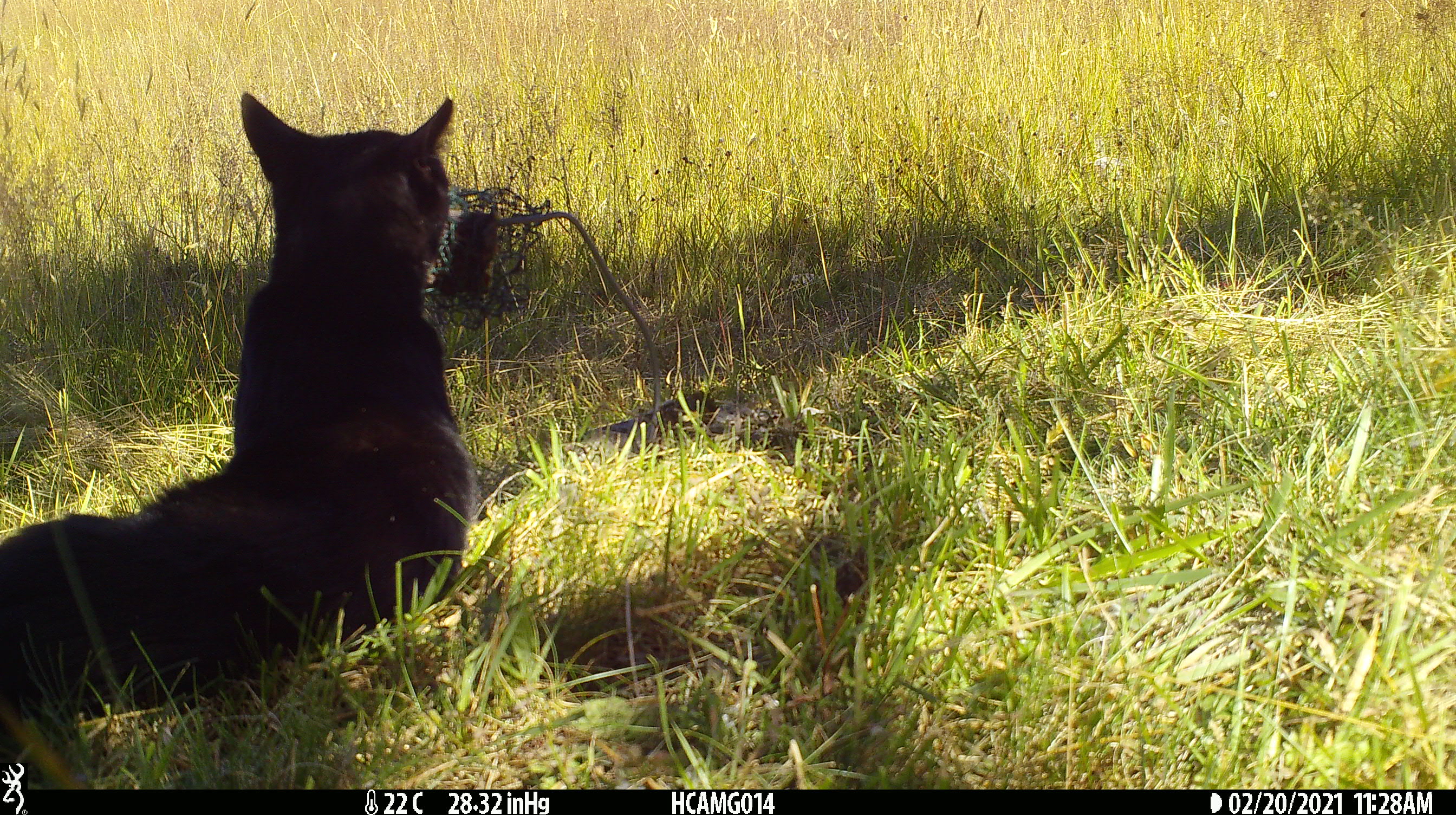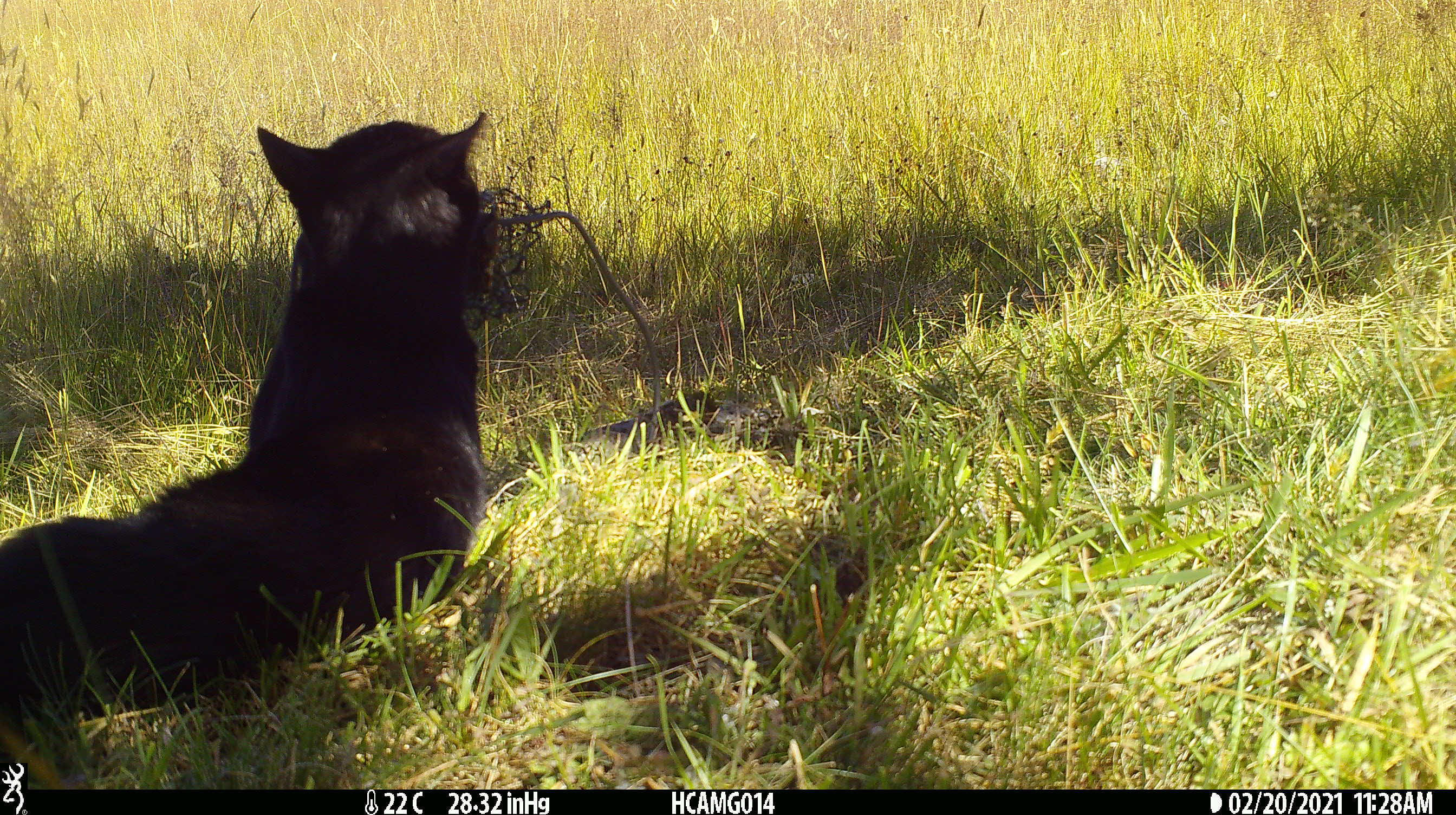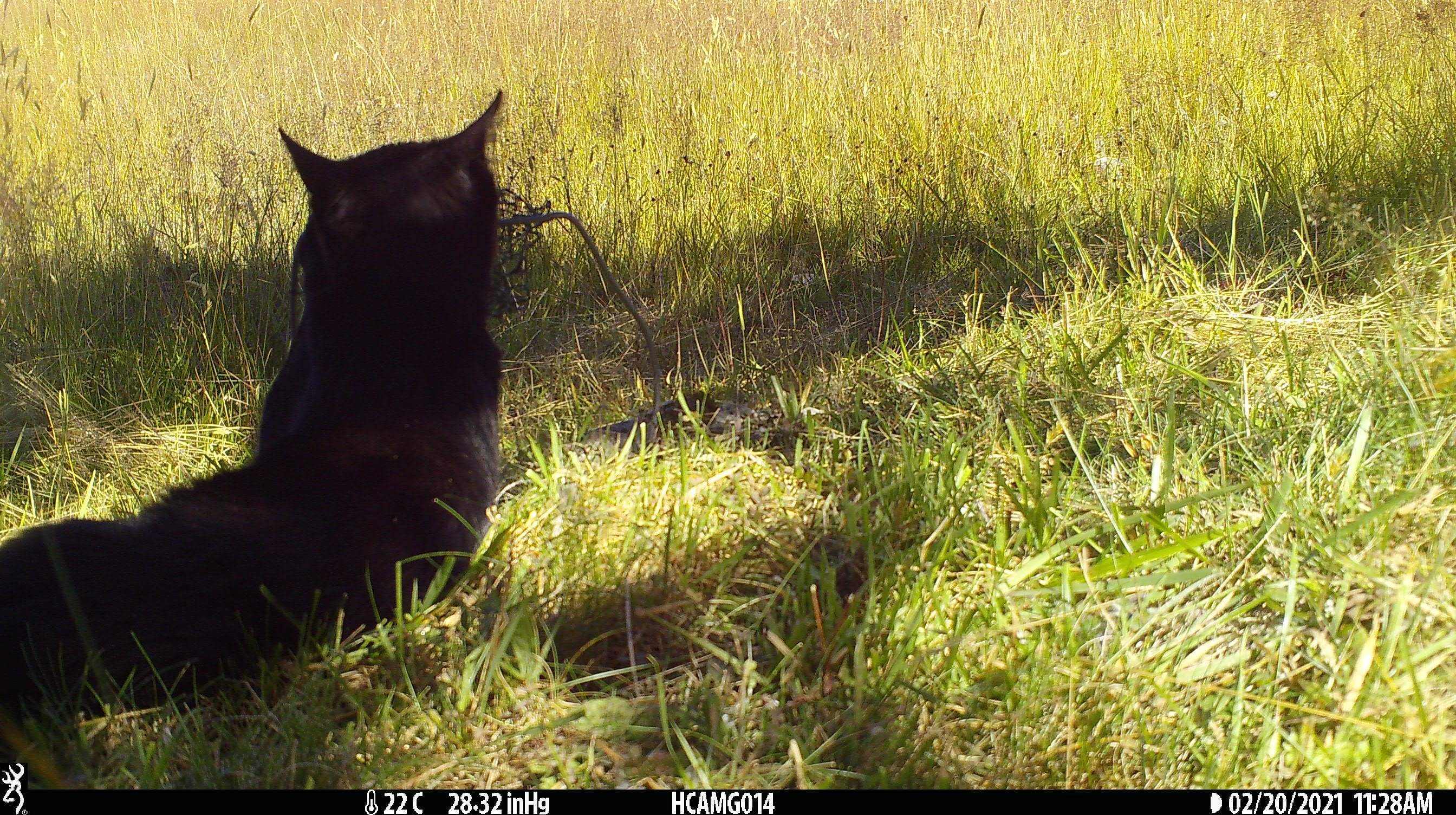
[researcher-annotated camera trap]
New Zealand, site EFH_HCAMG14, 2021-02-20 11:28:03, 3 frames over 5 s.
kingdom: Animalia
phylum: Chordata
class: Mammalia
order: Carnivora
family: Felidae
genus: Felis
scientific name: Felis catus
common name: domestic cat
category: cat